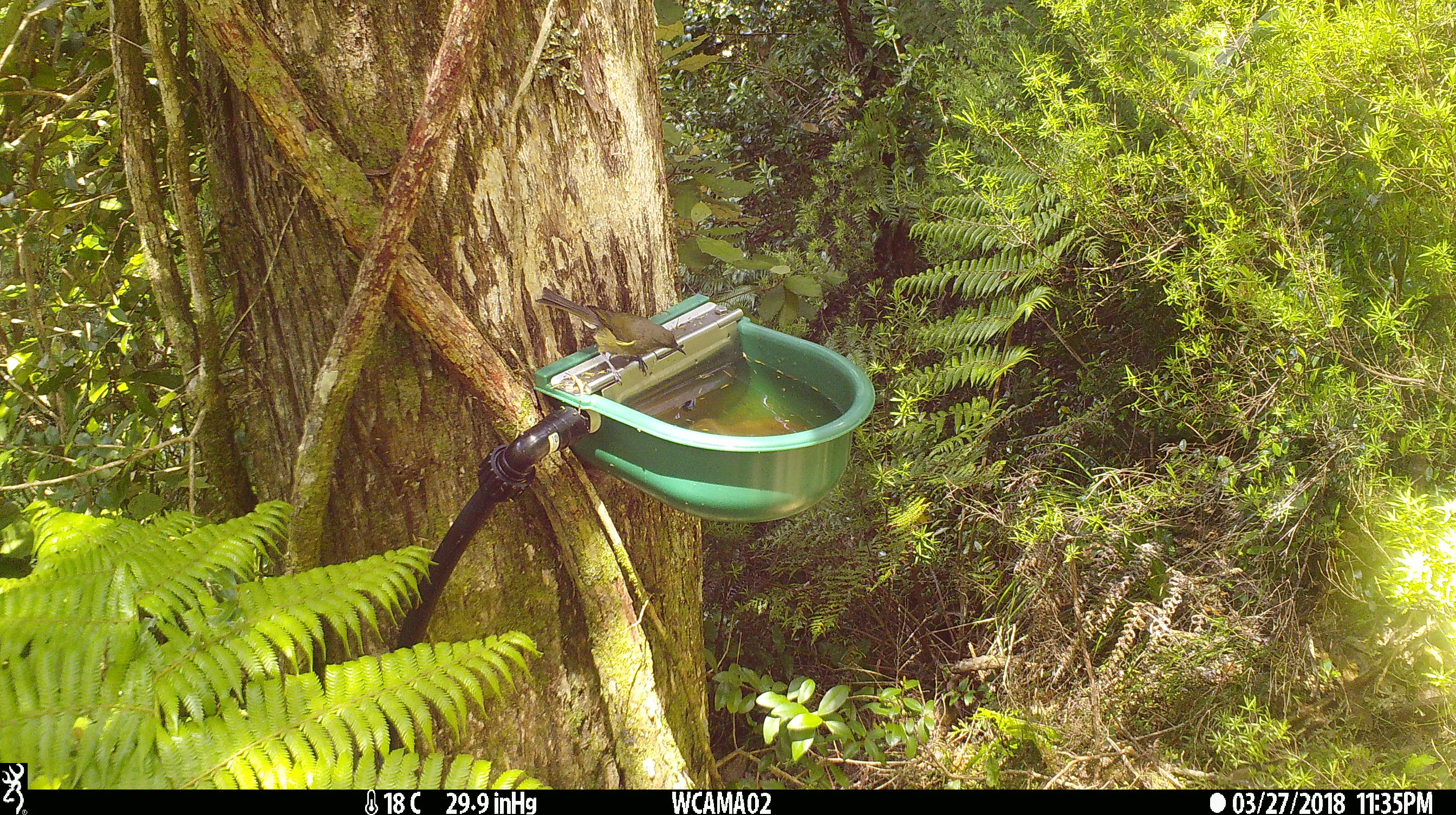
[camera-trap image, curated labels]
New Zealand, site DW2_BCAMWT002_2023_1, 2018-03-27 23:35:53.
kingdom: Animalia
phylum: Chordata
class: Aves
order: Passeriformes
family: Meliphagidae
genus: Anthornis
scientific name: Anthornis melanura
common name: new zealand bellbird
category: bellbird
Bellbird (new zealand bellbird) (Anthornis melanura).